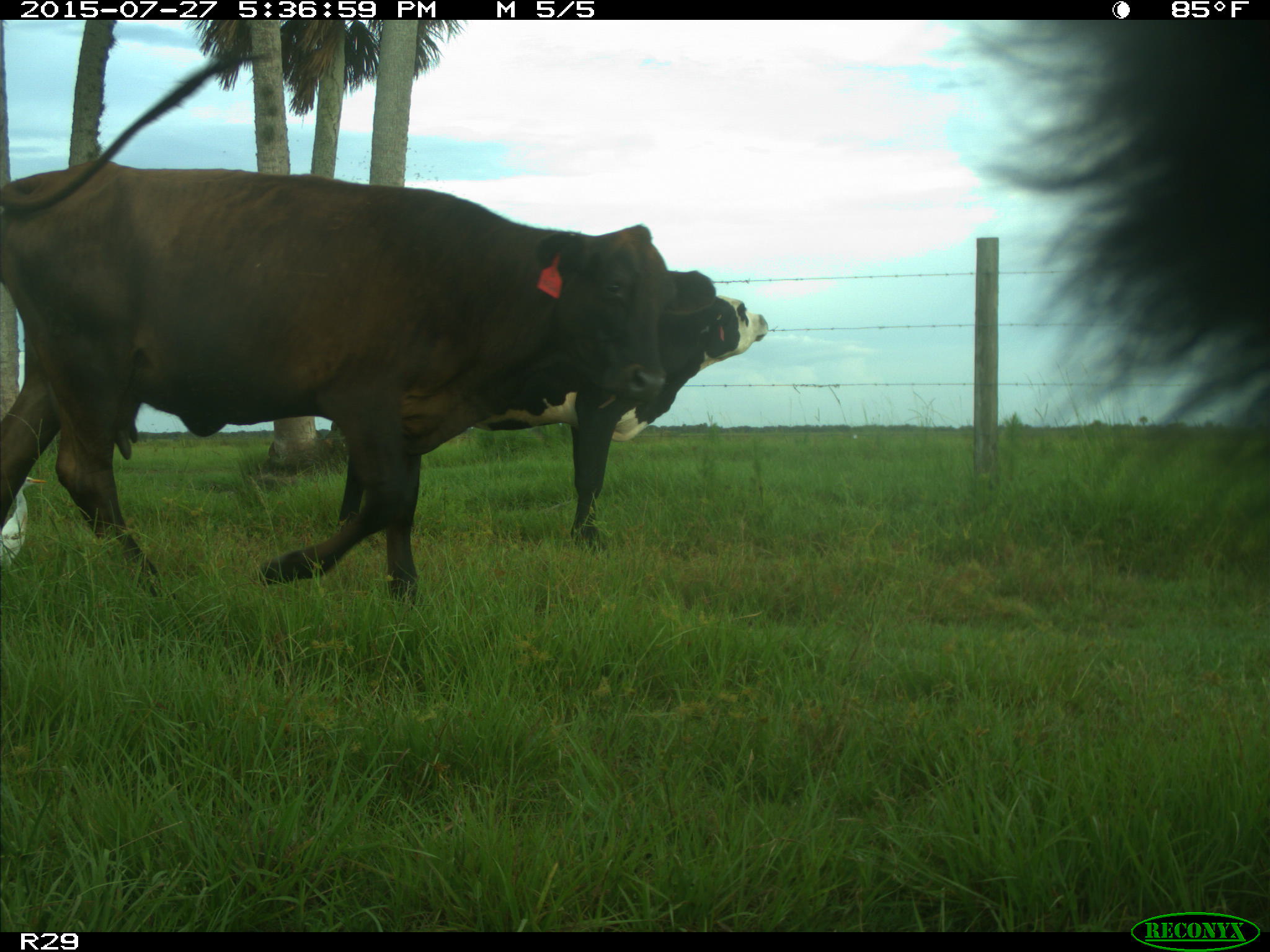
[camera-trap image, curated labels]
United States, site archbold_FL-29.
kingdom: Animalia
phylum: Chordata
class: Mammalia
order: Artiodactyla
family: Bovidae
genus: Bos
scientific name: Bos taurus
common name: domestic cow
Bos taurus (domestic cow).